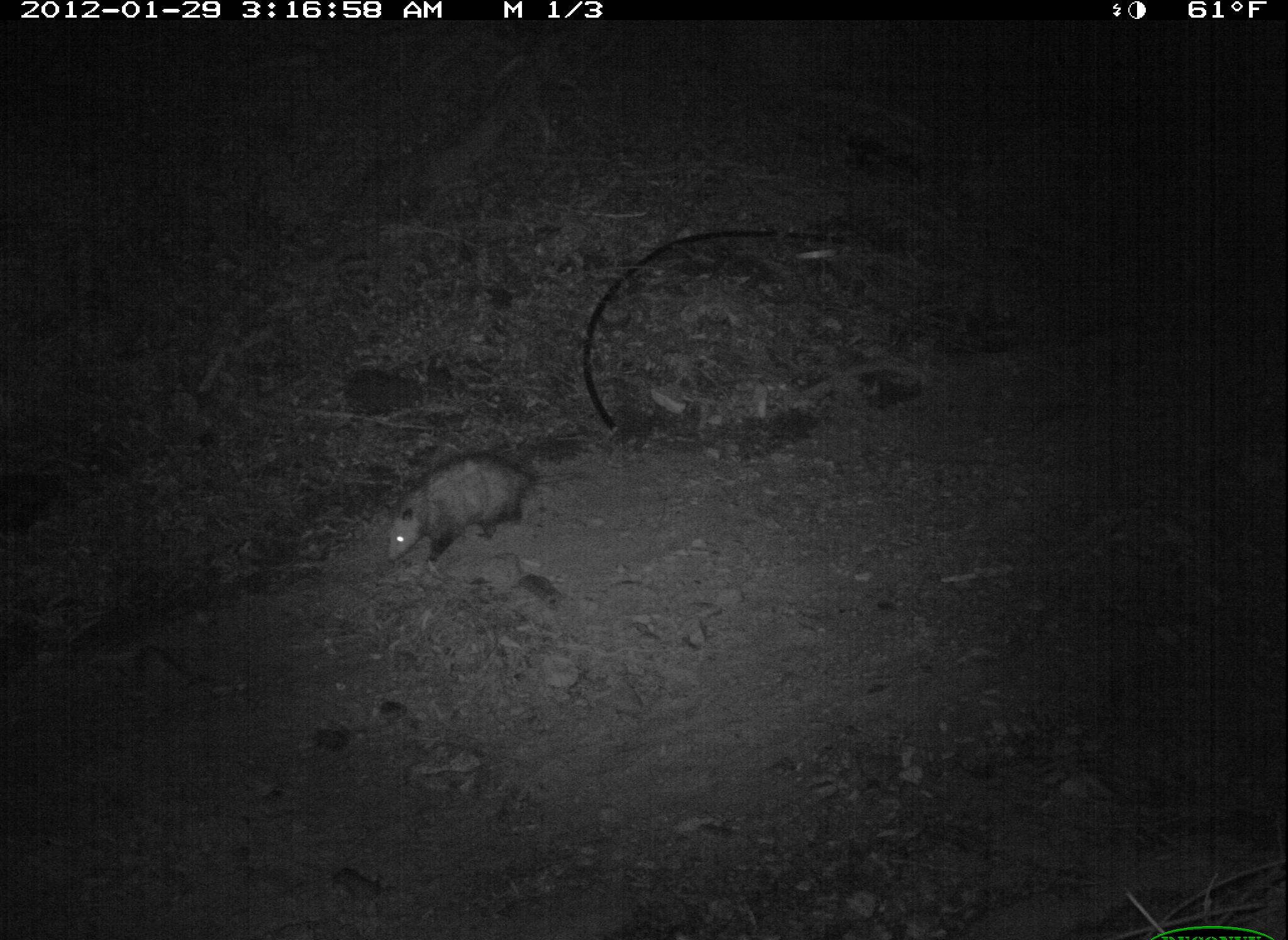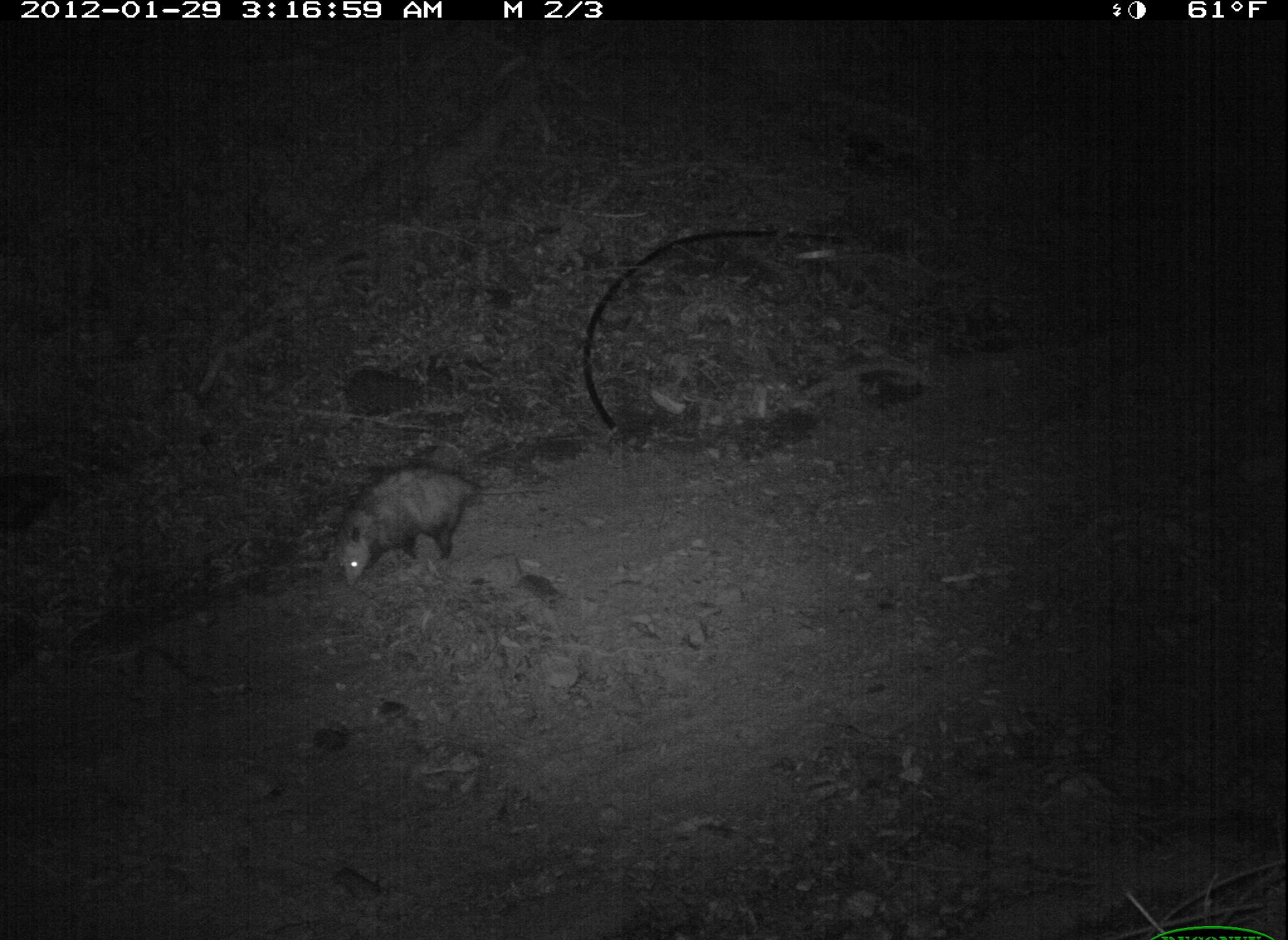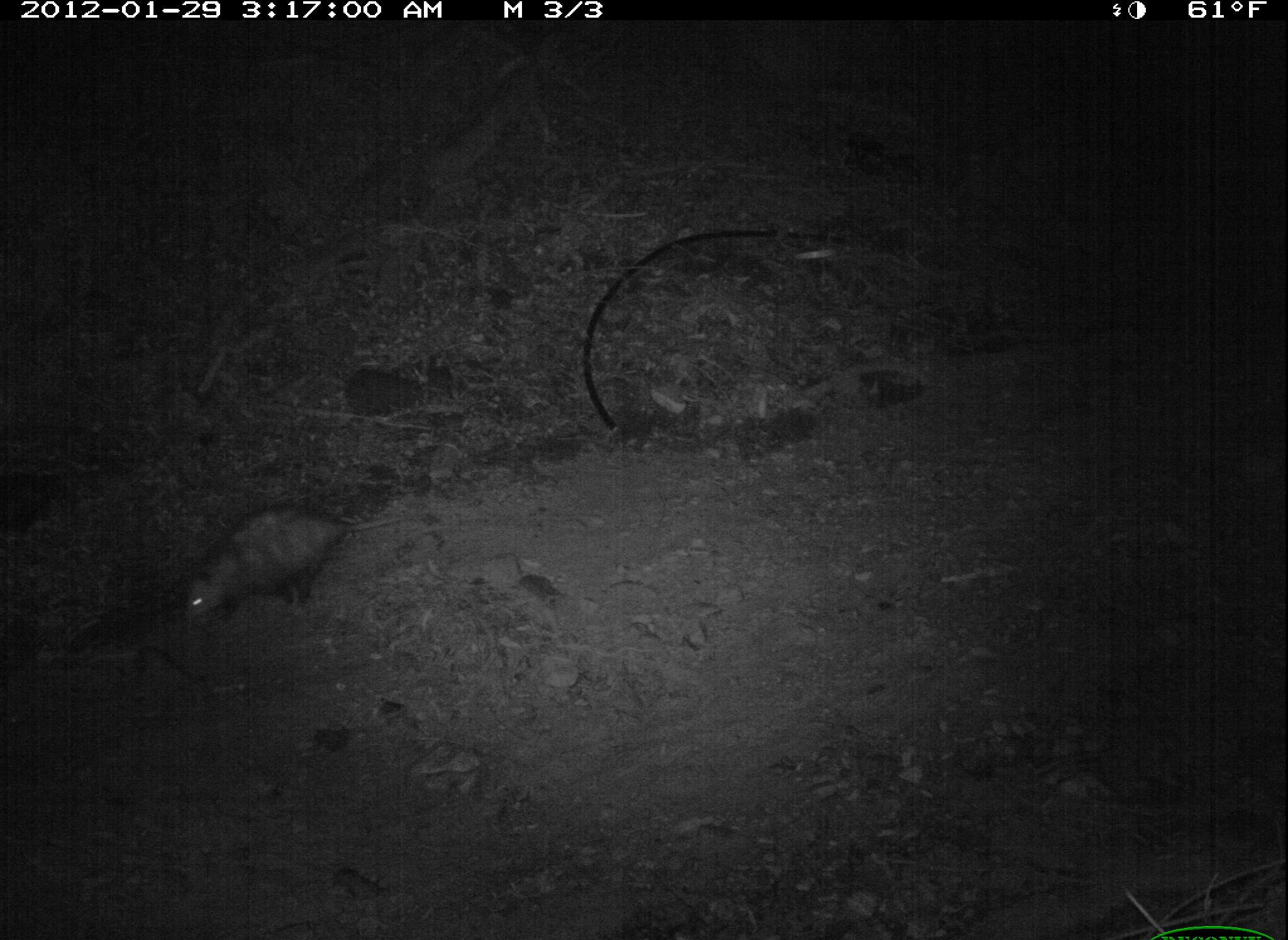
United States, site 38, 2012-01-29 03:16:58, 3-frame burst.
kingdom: Animalia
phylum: Chordata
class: Mammalia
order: Didelphimorphia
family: Didelphidae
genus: Didelphis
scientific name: Didelphis virginiana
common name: virginia opossum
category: opossum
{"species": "opossum (virginia opossum) (Didelphis virginiana)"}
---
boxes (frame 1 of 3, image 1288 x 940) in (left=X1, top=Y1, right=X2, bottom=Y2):
opossum: (left=362, top=451, right=610, bottom=581)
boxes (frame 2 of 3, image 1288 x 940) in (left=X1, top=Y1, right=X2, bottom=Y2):
opossum: (left=314, top=440, right=583, bottom=596)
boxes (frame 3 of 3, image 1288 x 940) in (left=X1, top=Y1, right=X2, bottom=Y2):
opossum: (left=167, top=491, right=433, bottom=644)